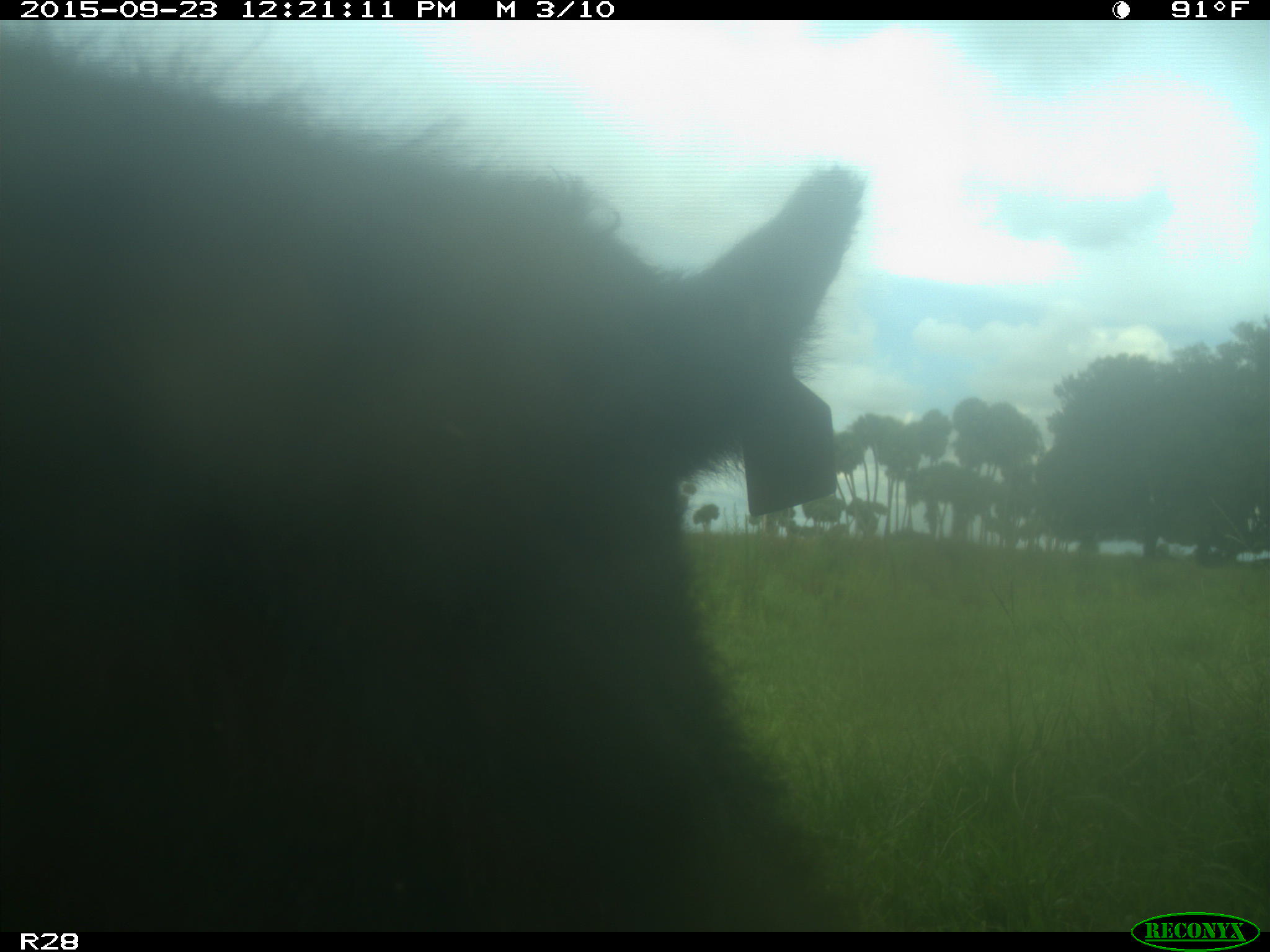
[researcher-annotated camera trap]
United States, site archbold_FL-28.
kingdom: Animalia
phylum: Chordata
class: Mammalia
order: Artiodactyla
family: Bovidae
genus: Bos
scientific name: Bos taurus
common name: domestic cow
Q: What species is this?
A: Bos taurus (domestic cow).